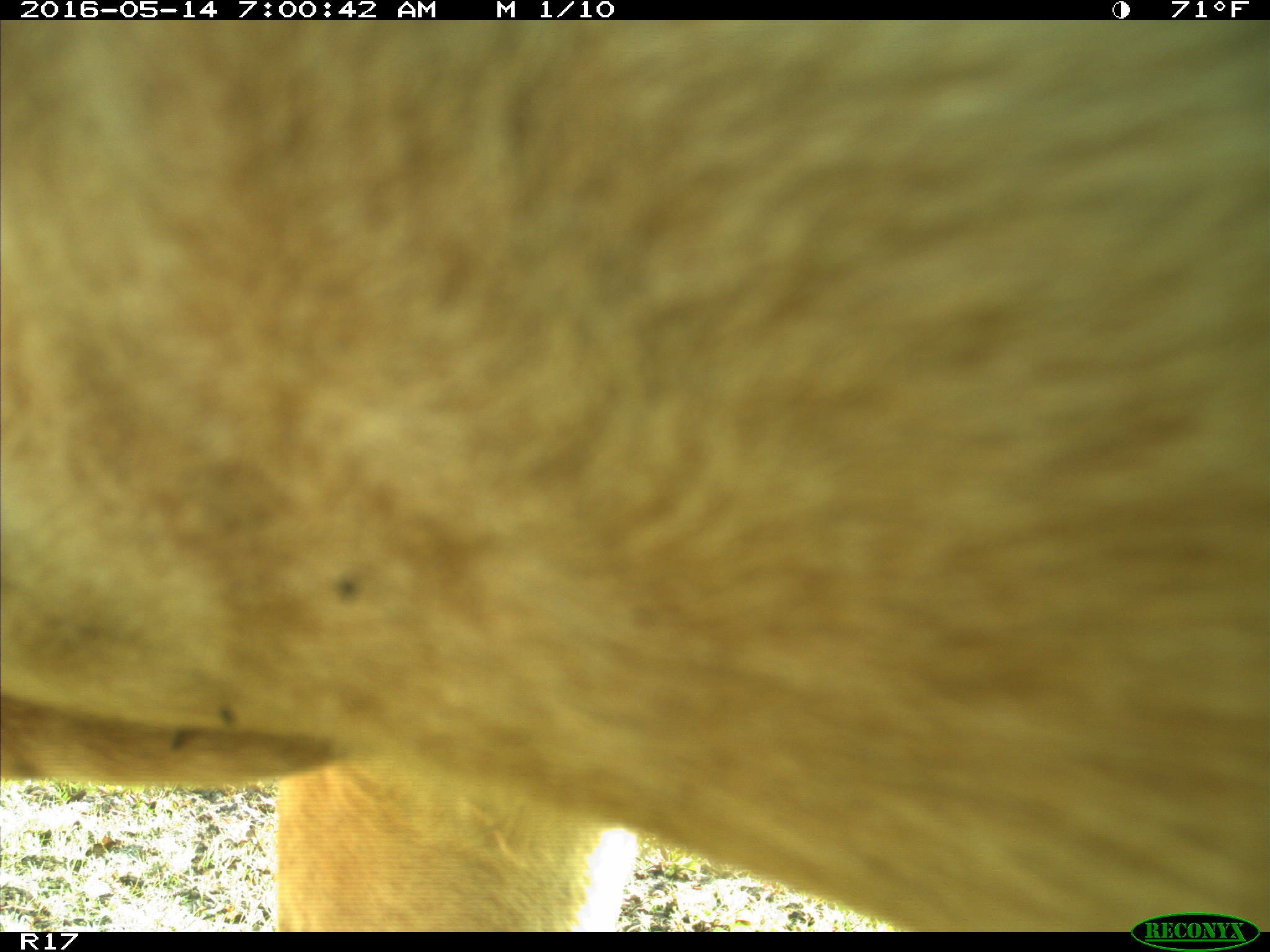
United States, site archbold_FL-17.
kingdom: Animalia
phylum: Chordata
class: Mammalia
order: Artiodactyla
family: Bovidae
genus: Bos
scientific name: Bos taurus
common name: domestic cow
Bos taurus (domestic cow).